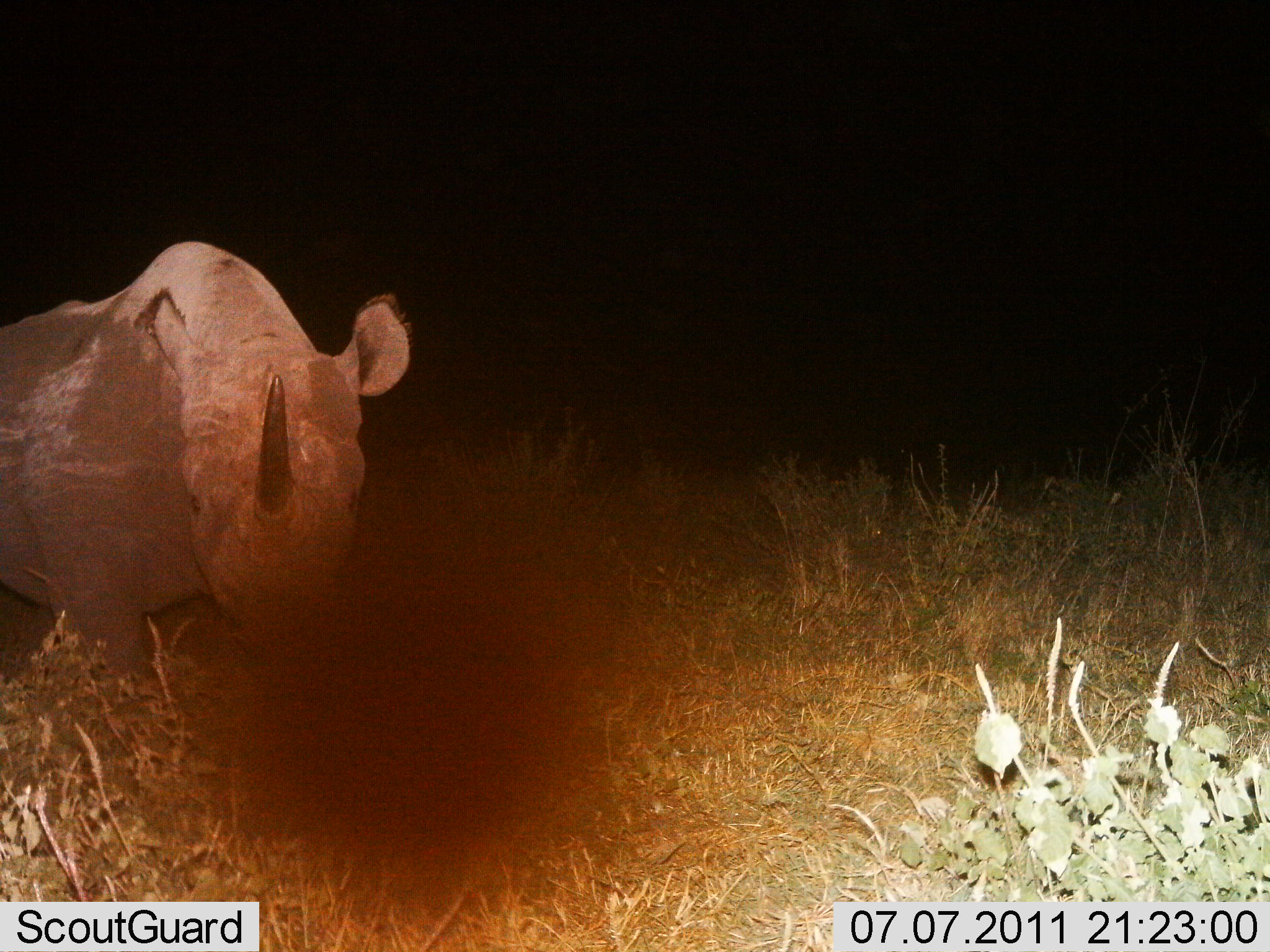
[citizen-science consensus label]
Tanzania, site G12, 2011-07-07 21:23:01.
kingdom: Animalia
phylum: Chordata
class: Mammalia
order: Perissodactyla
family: Rhinocerotidae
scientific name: Rhinocerotidae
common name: rhinoceros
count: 1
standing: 100%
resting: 0%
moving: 0%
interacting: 0%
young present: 0%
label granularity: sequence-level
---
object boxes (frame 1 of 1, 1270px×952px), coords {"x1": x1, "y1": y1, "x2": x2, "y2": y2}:
animal: {"x1": 0, "y1": 236, "x2": 413, "y2": 775}